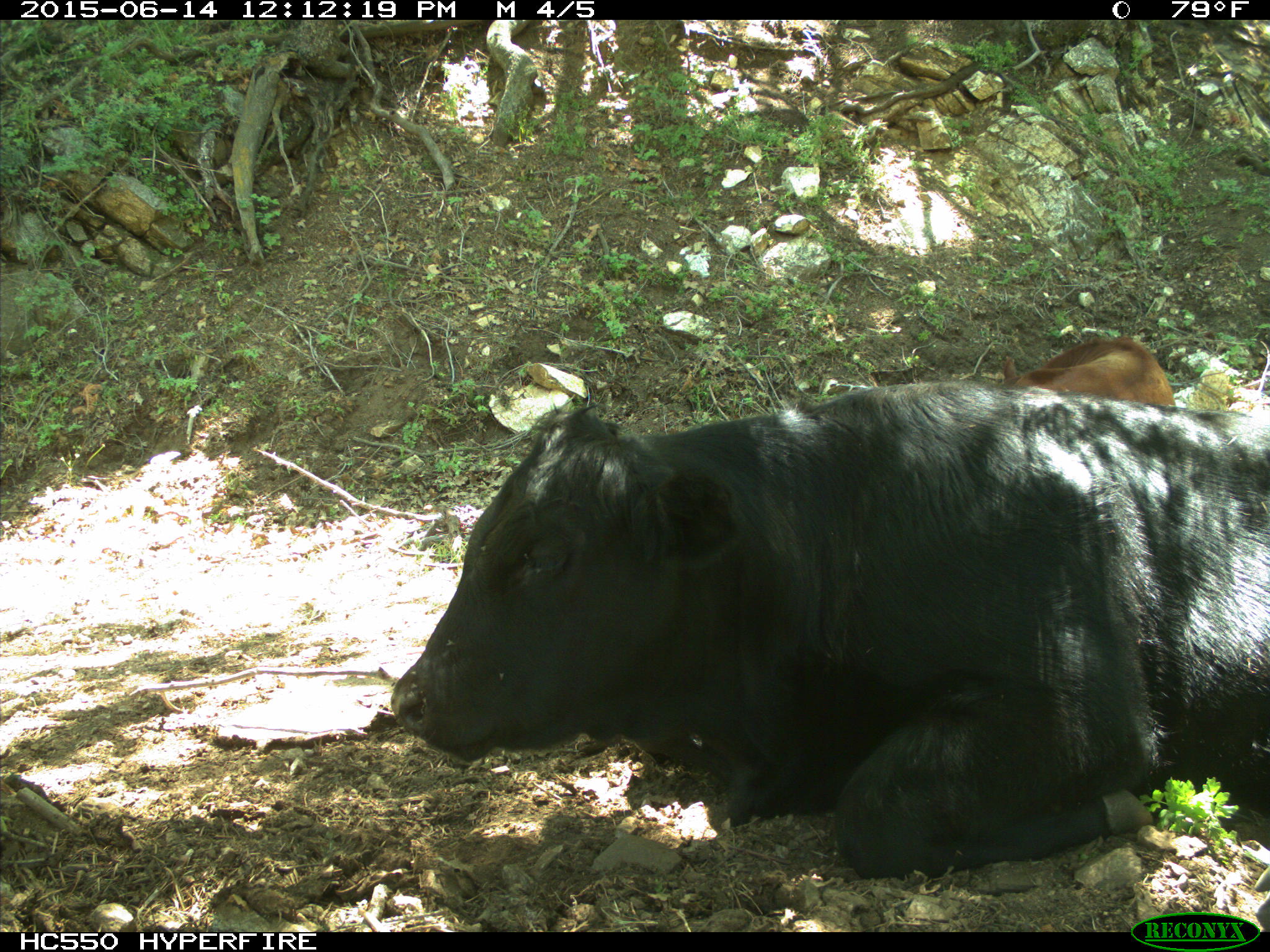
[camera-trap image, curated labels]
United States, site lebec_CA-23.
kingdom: Animalia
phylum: Chordata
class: Mammalia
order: Artiodactyla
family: Bovidae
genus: Bos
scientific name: Bos taurus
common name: domestic cow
Bos taurus (domestic cow).